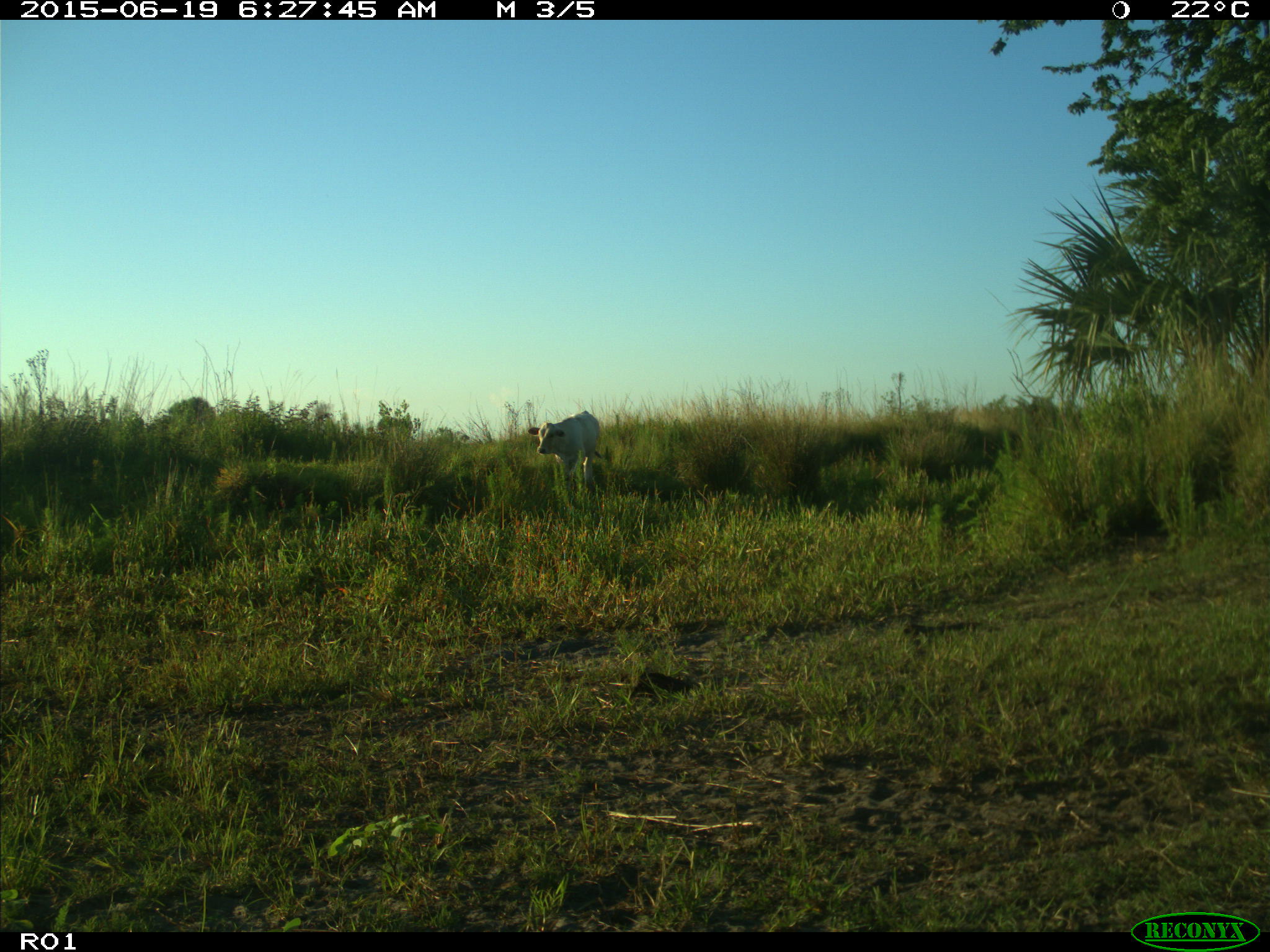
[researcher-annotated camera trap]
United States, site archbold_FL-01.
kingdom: Animalia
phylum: Chordata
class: Mammalia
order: Artiodactyla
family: Bovidae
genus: Bos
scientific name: Bos taurus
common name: domestic cow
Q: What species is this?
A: Bos taurus (domestic cow).